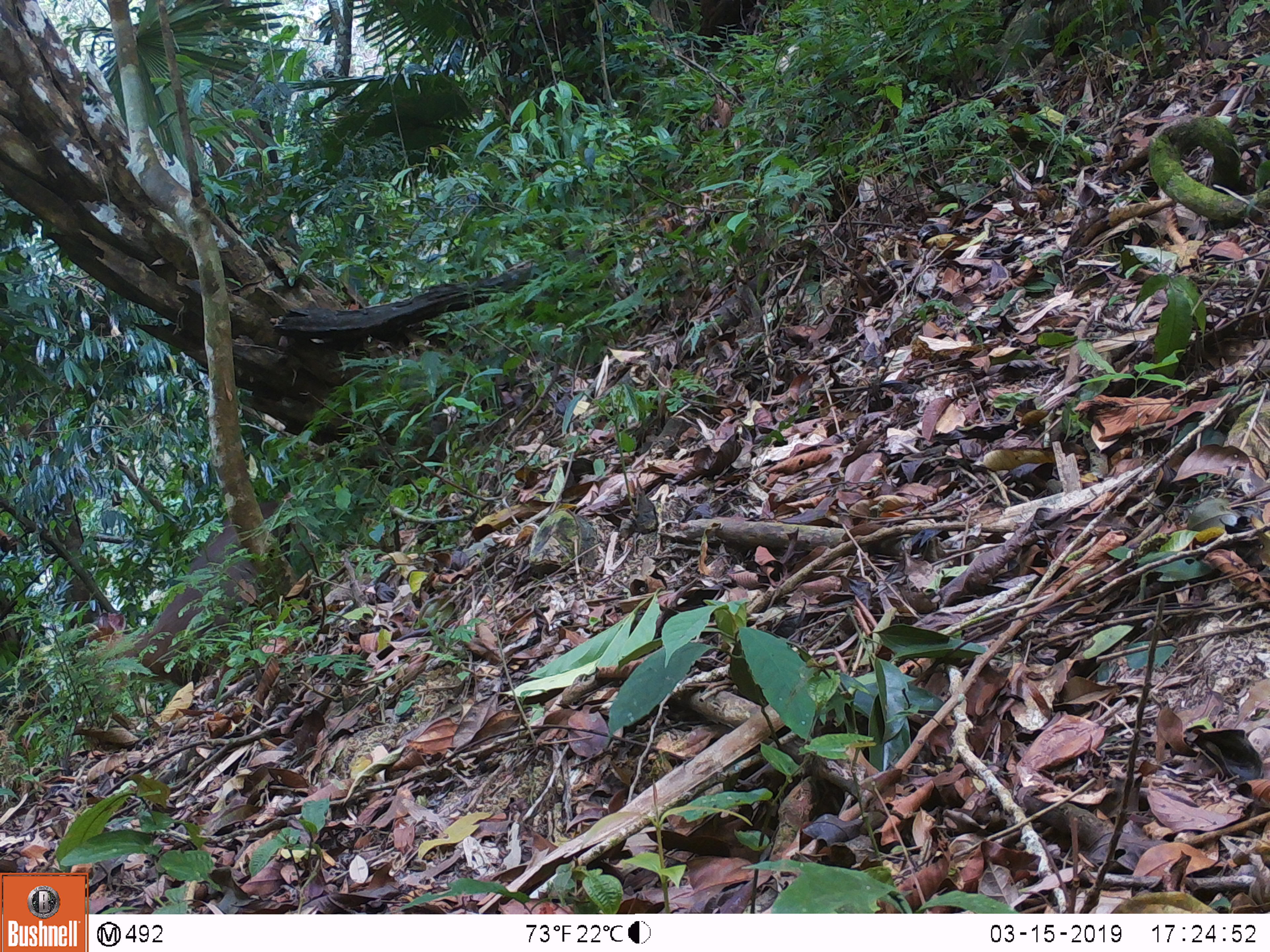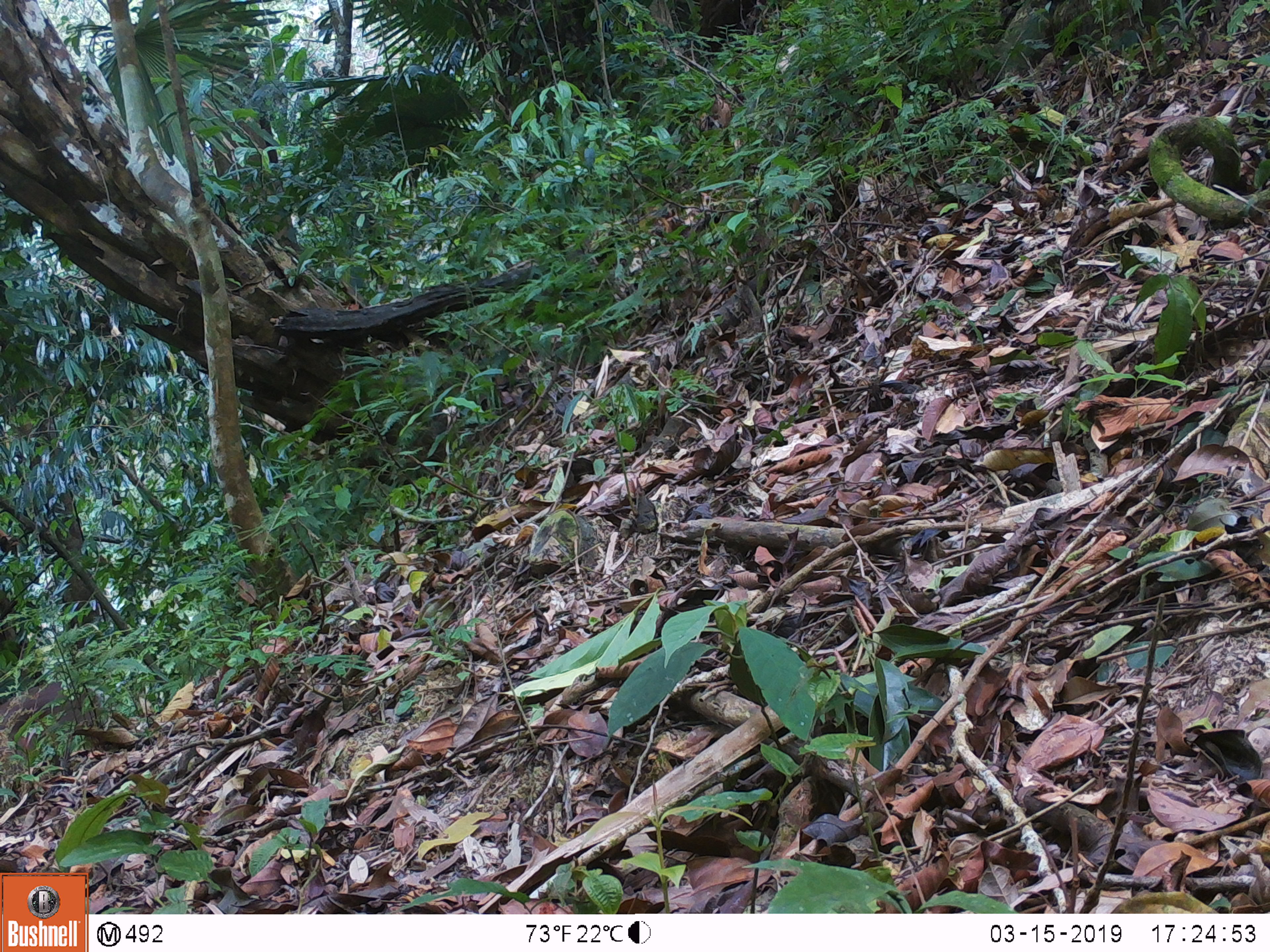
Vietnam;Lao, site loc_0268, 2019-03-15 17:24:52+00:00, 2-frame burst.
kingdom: Animalia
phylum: Chordata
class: Mammalia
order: Artiodactyla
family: Cervidae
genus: Muntiacus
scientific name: Muntiacus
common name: muntjacs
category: unidentified muntjac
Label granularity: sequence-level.